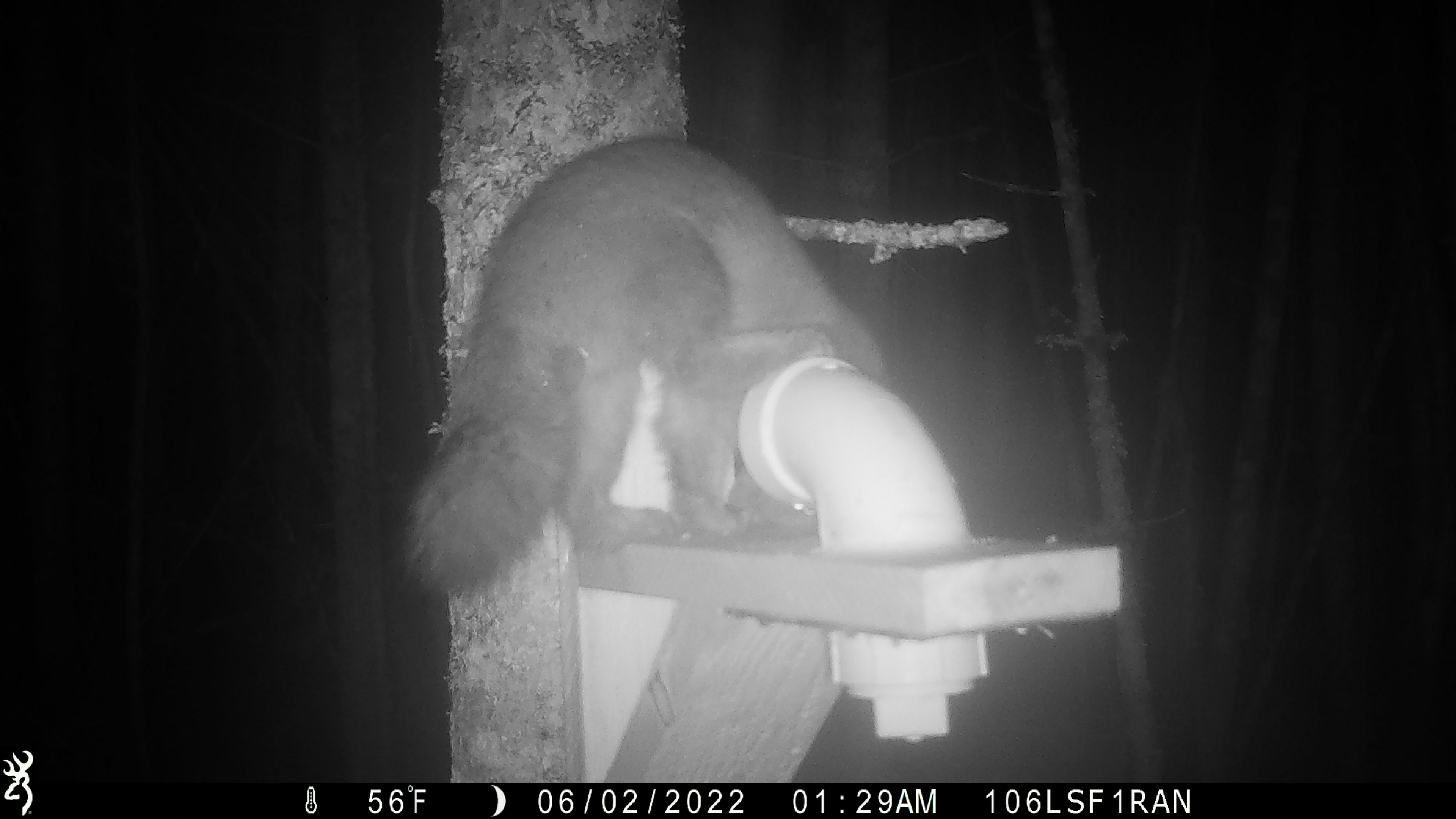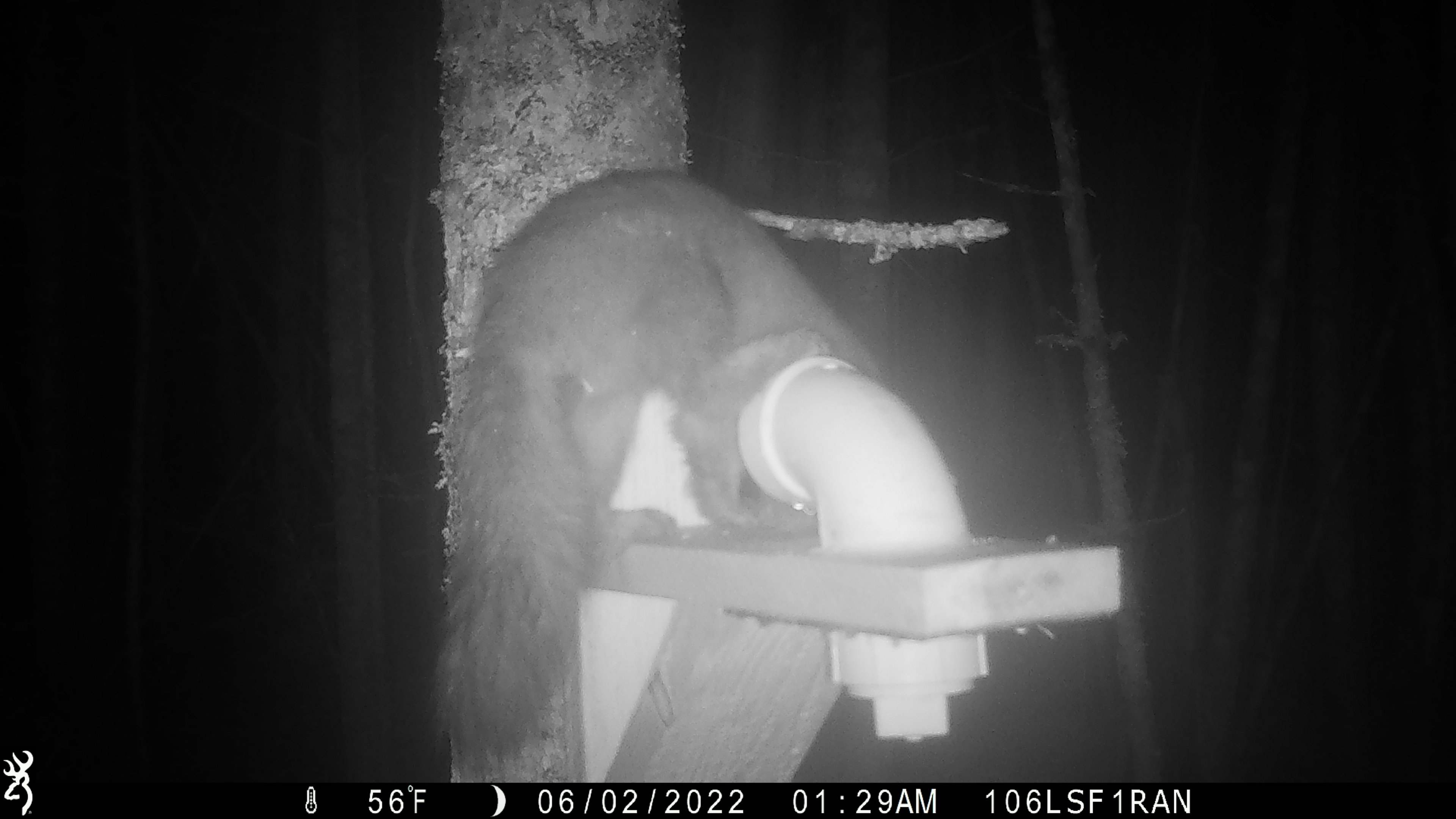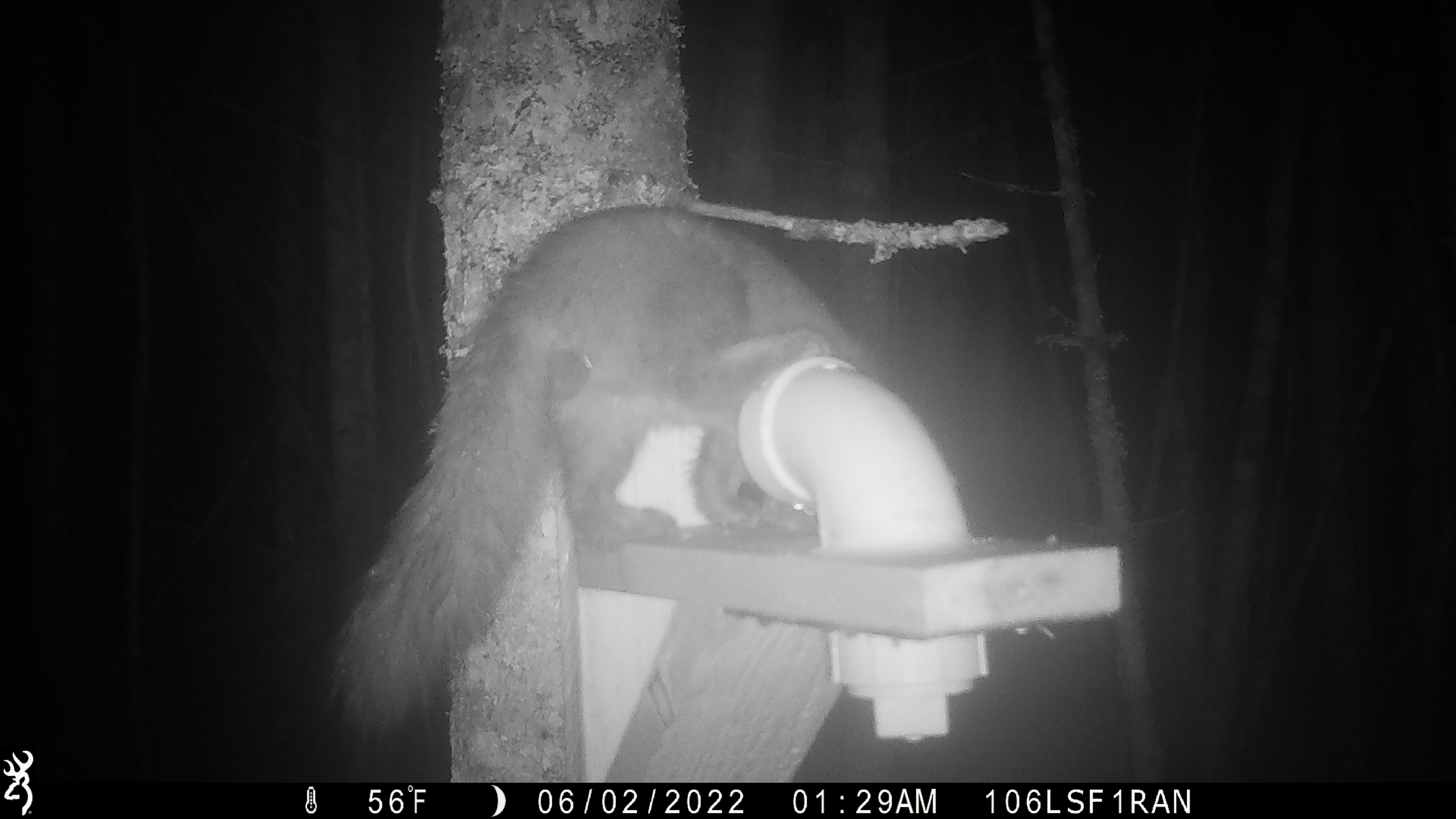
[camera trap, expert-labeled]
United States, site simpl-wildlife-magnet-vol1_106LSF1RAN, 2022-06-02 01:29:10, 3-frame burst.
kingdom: Animalia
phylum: Chordata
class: Mammalia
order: Carnivora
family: Mustelidae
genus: Martes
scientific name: Martes americana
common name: american marten